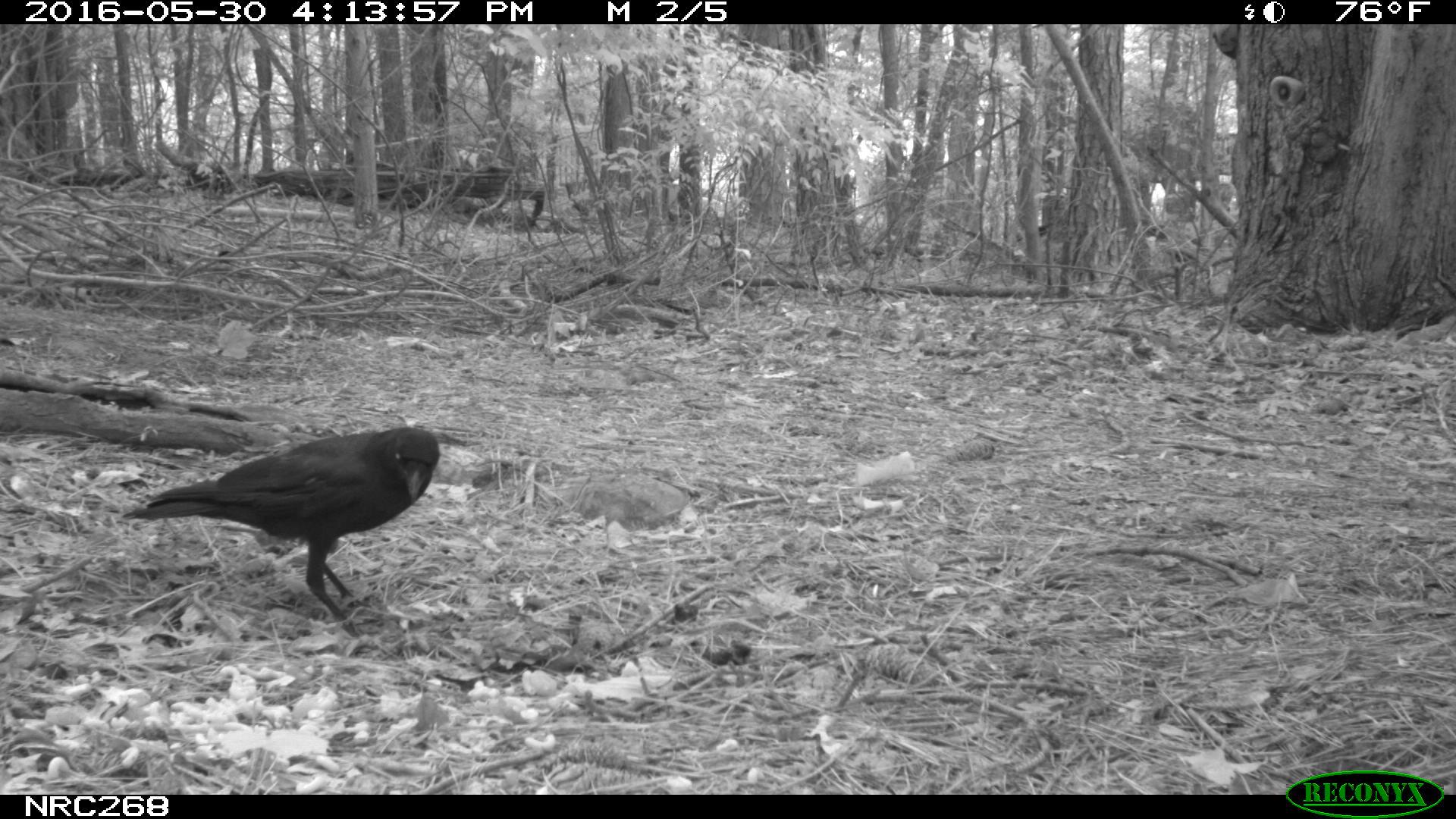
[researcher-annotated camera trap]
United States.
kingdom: Animalia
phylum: Chordata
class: Aves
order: Passeriformes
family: Corvidae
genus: Corvus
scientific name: Corvus brachyrhynchos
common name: american crow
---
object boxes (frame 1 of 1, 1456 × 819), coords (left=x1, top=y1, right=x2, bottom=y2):
American Crow: (left=131, top=423, right=448, bottom=622)